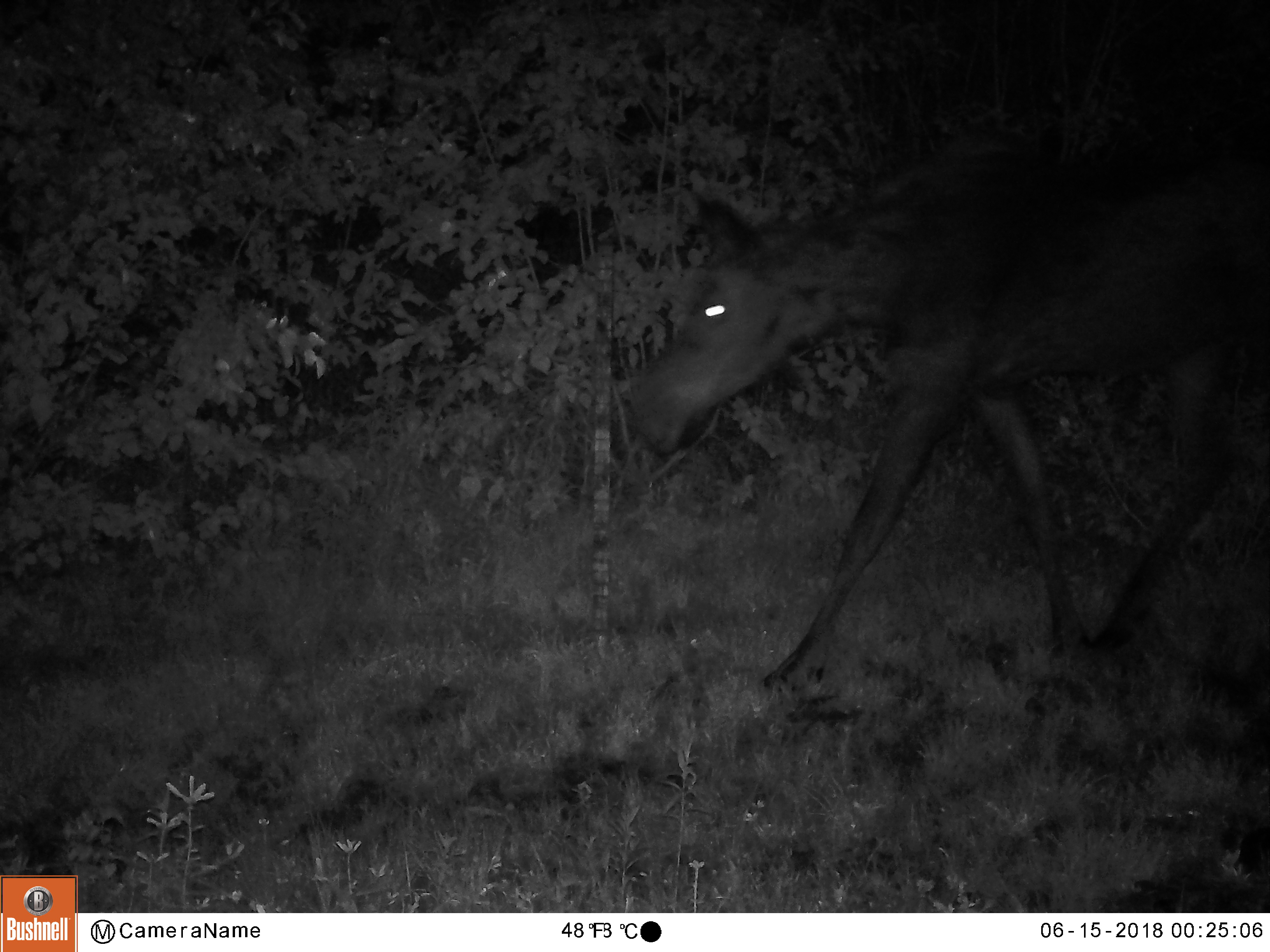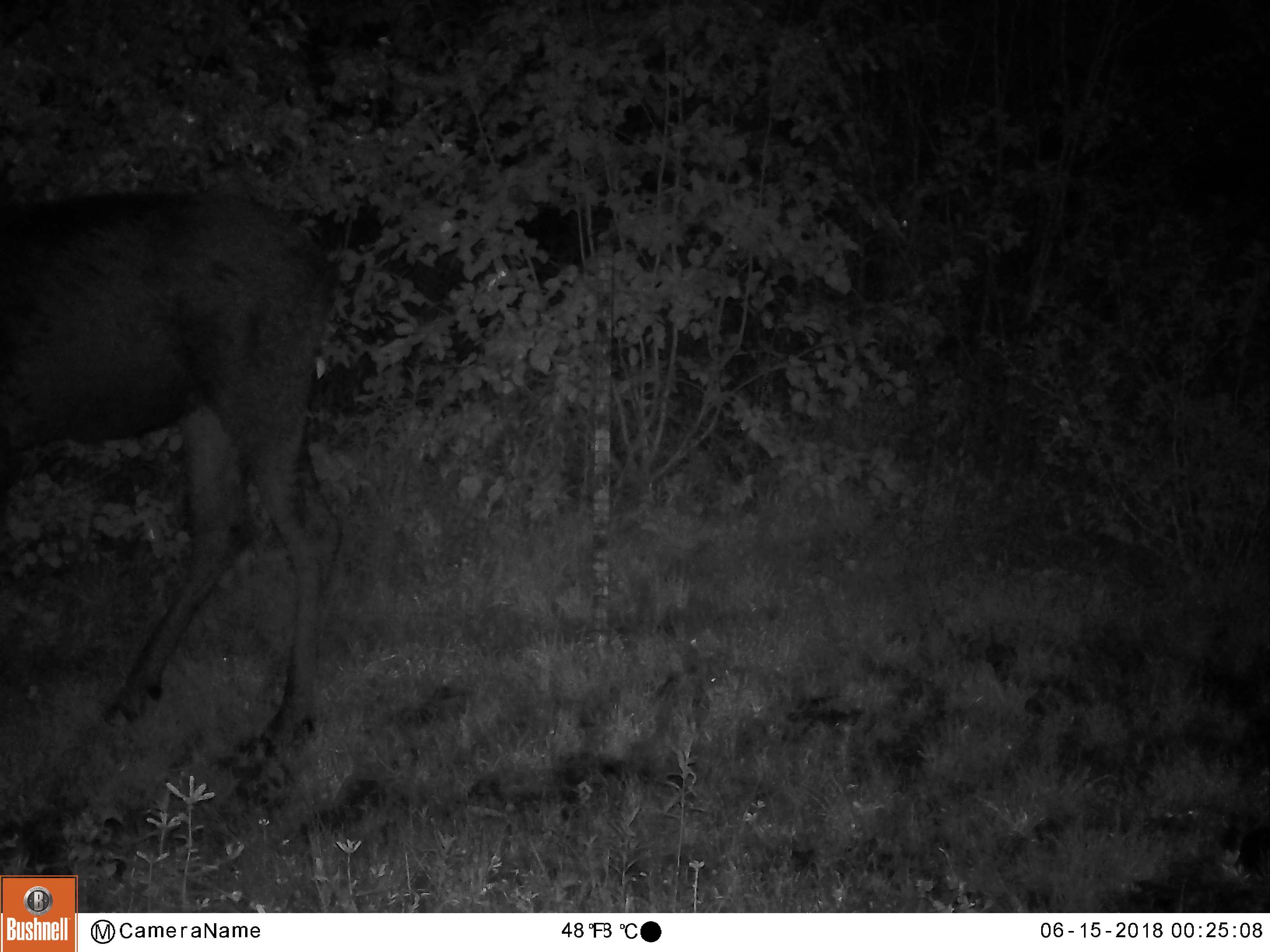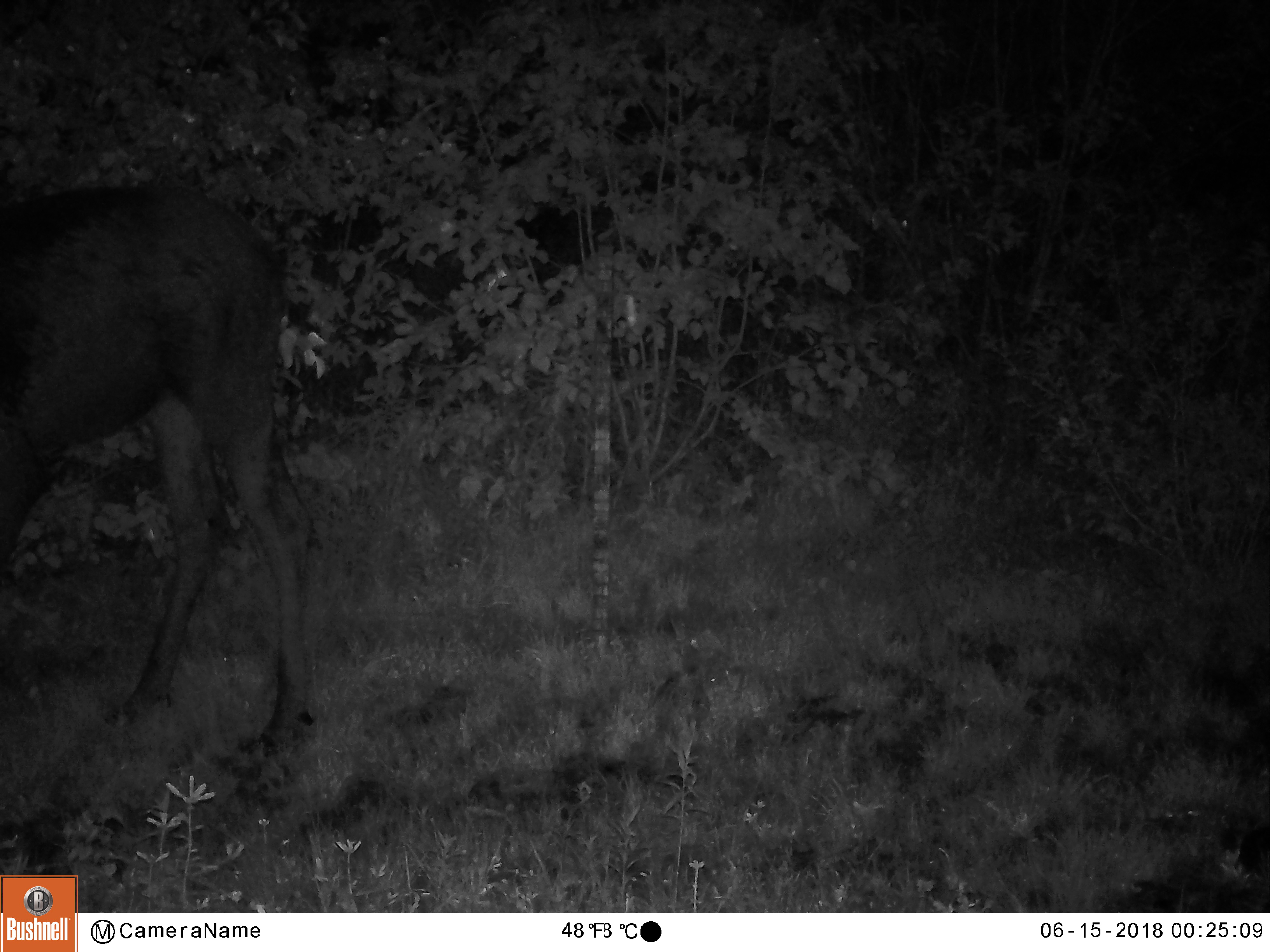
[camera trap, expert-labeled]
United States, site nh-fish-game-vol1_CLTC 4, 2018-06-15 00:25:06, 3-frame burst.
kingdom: Animalia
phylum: Chordata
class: Mammalia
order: Artiodactyla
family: Cervidae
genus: Alces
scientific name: Alces alces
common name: moose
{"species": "moose (Alces alces)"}